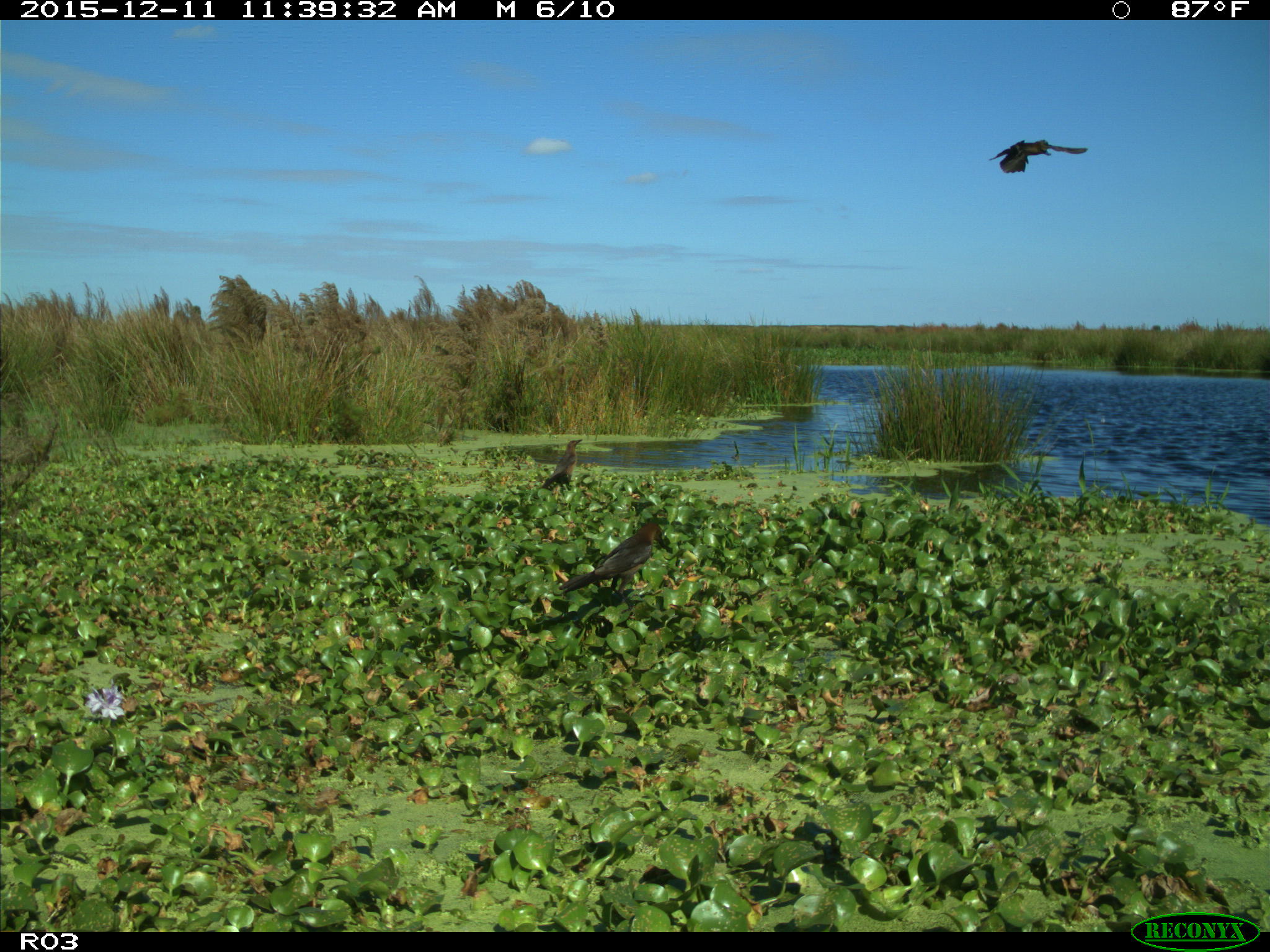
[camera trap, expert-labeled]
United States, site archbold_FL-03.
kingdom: Animalia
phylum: Chordata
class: Aves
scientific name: Aves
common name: birds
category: unidentified bird